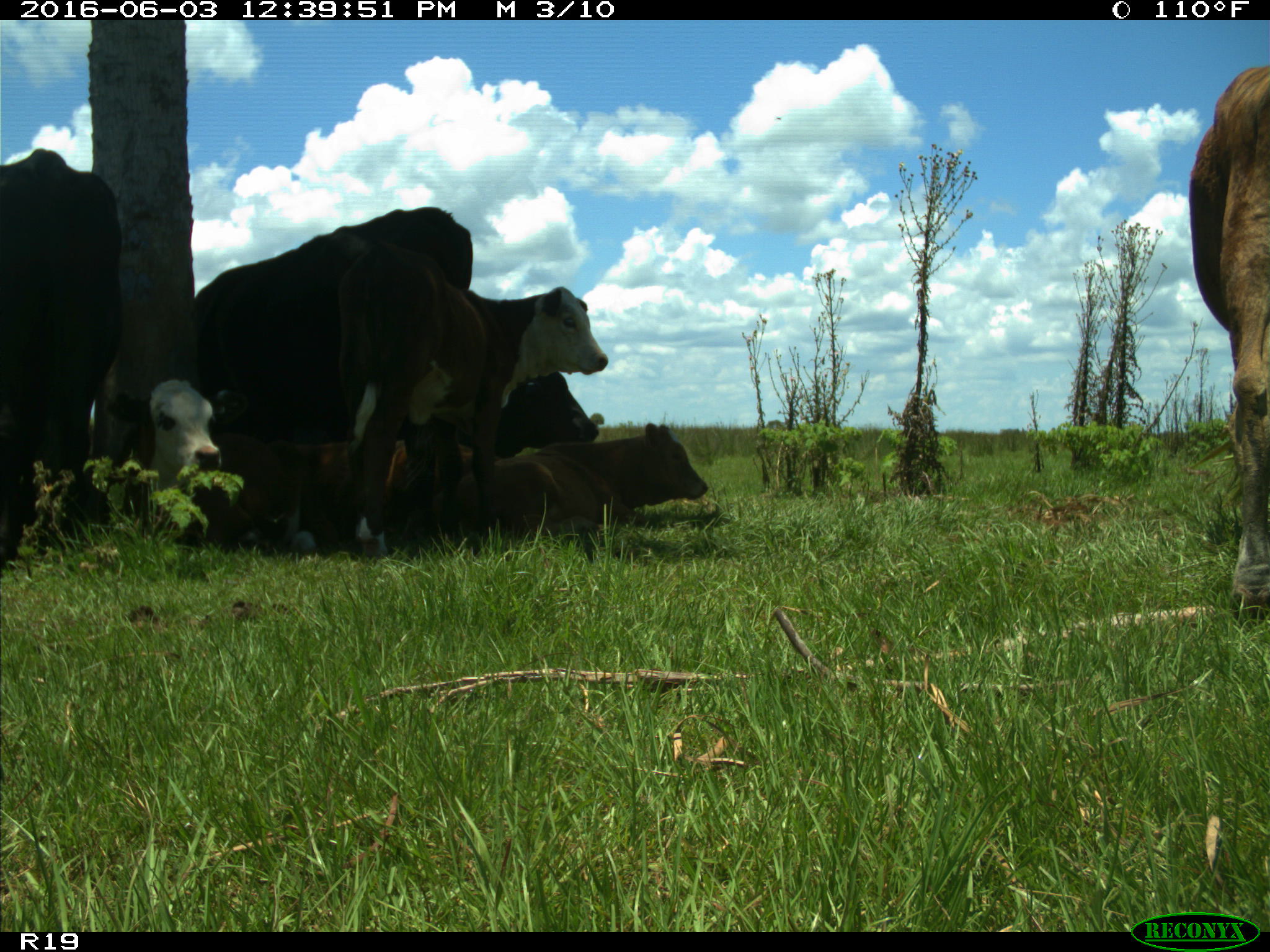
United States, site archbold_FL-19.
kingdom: Animalia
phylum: Chordata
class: Mammalia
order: Artiodactyla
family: Bovidae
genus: Bos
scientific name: Bos taurus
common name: domestic cow